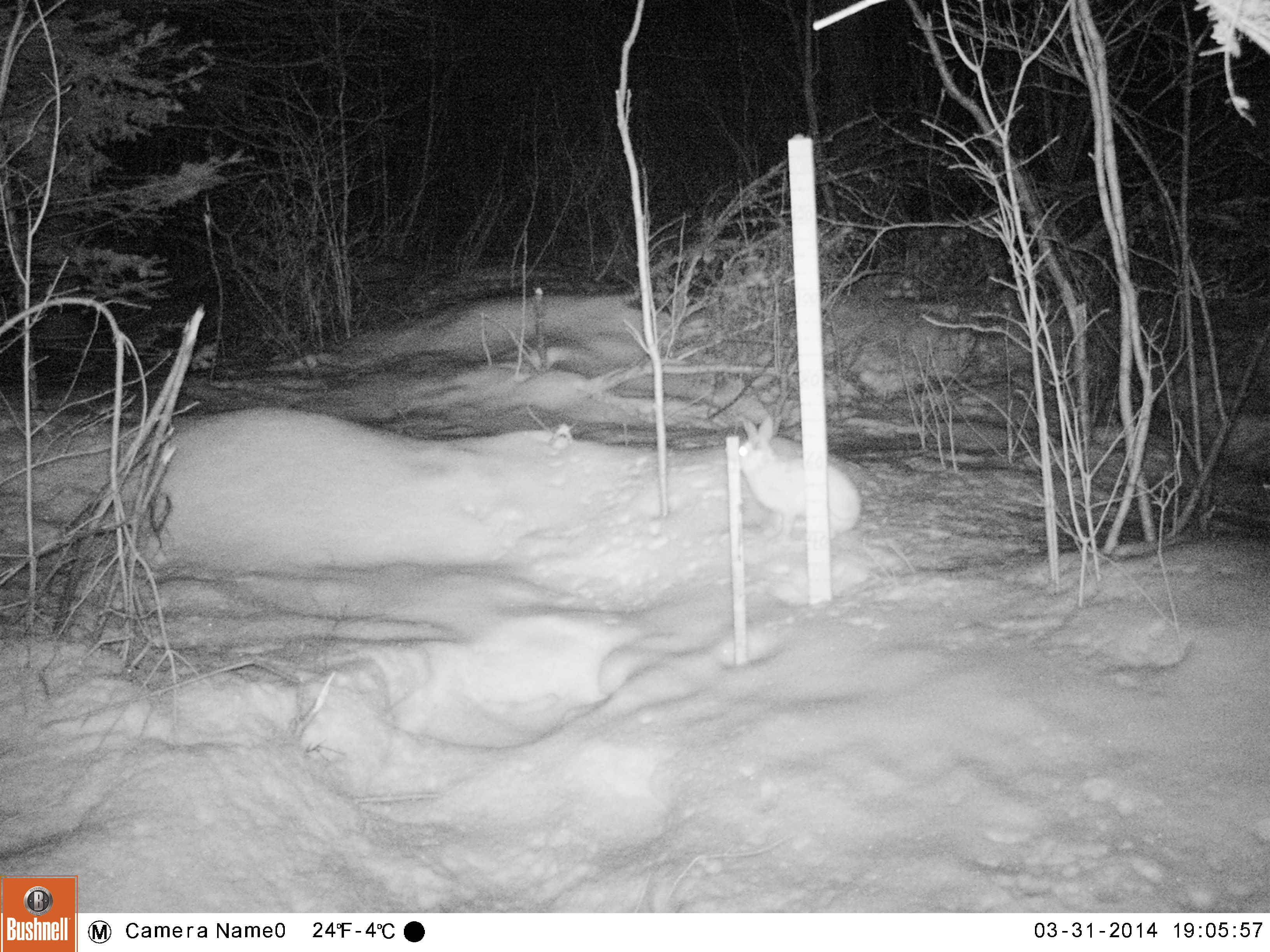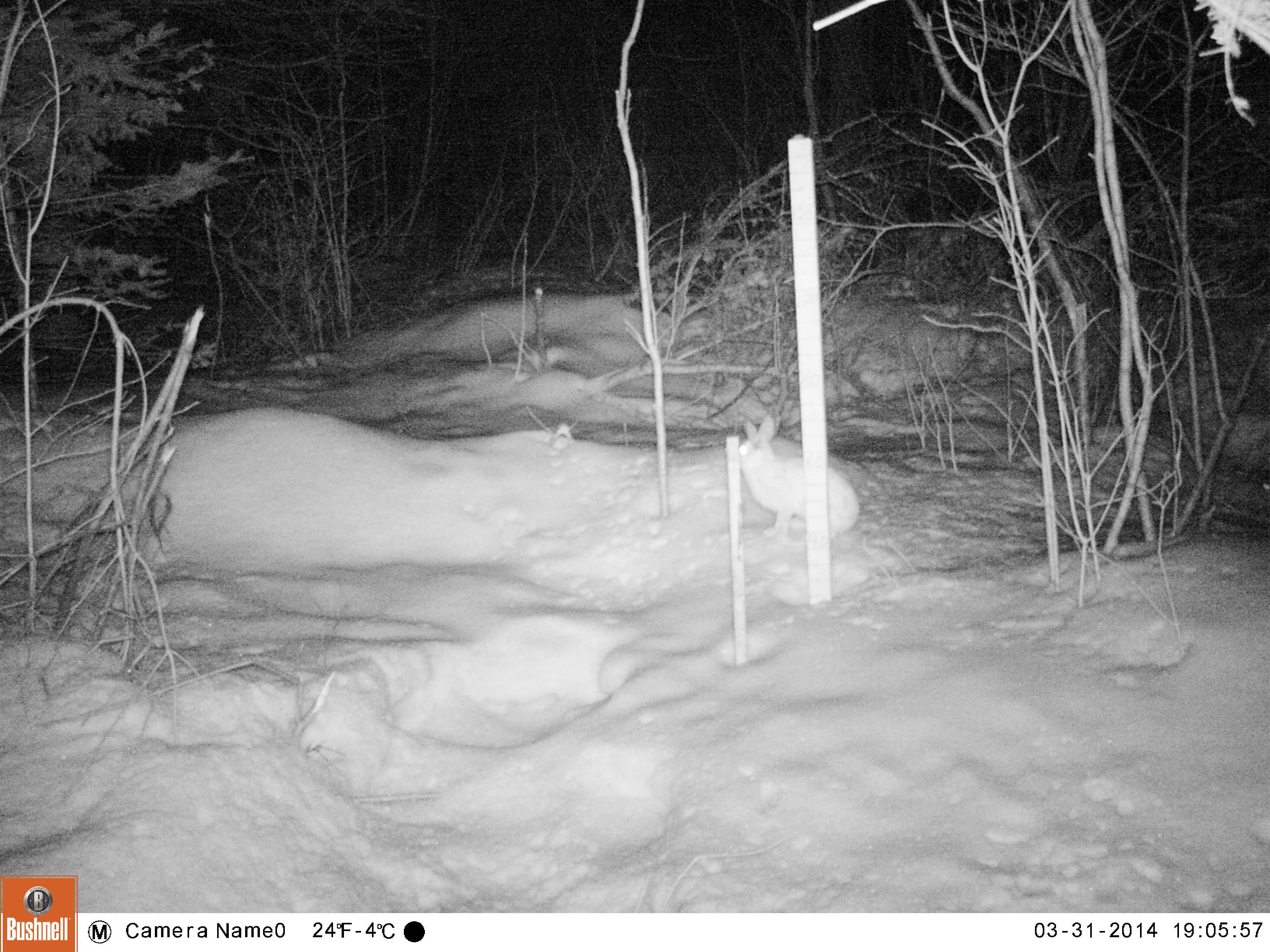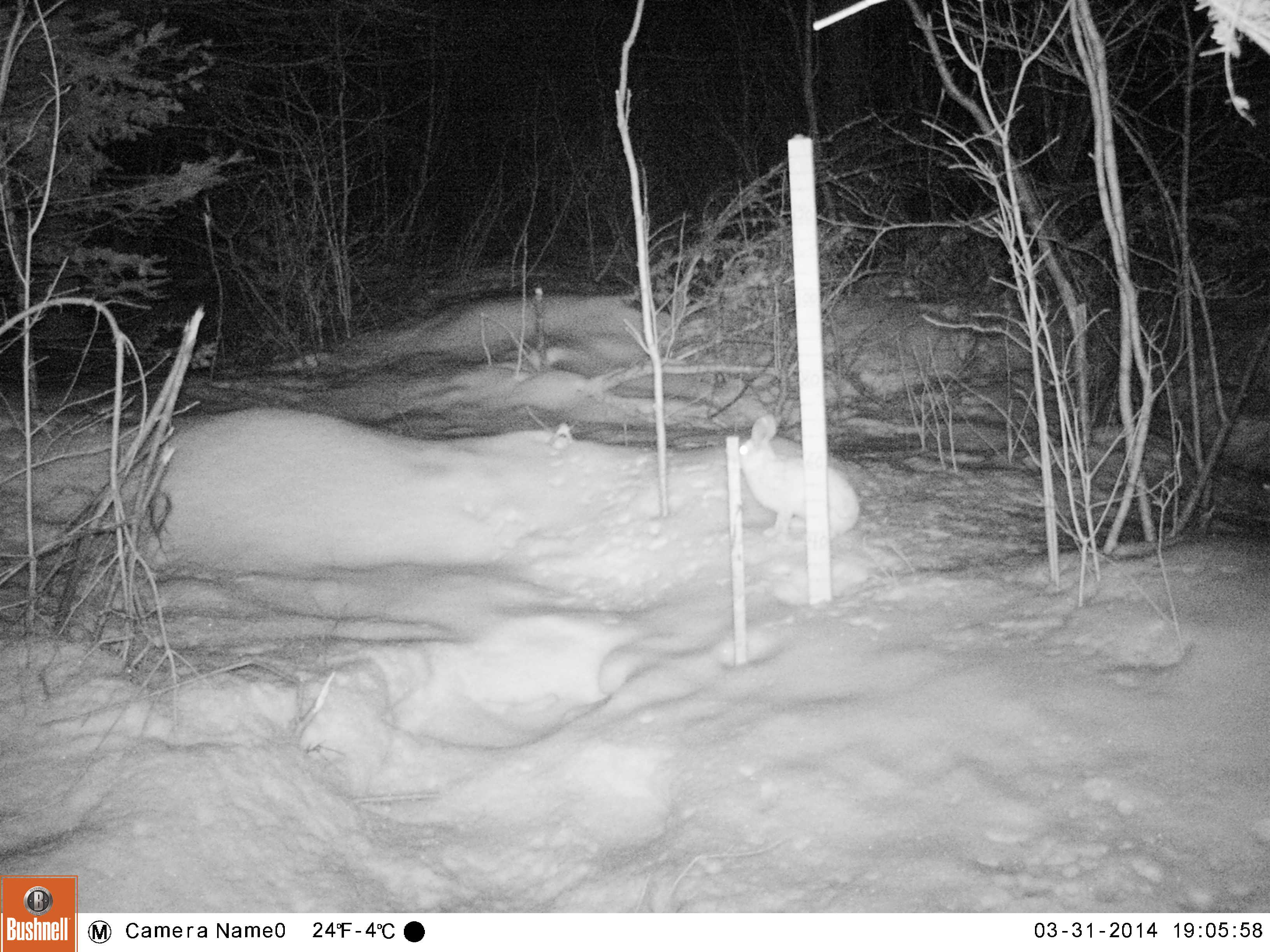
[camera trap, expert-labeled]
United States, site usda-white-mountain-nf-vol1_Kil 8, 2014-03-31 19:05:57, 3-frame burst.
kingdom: Animalia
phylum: Chordata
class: Mammalia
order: Lagomorpha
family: Leporidae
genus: Lepus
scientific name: Lepus americanus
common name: snowshoe hare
Snowshoe hare (Lepus americanus).